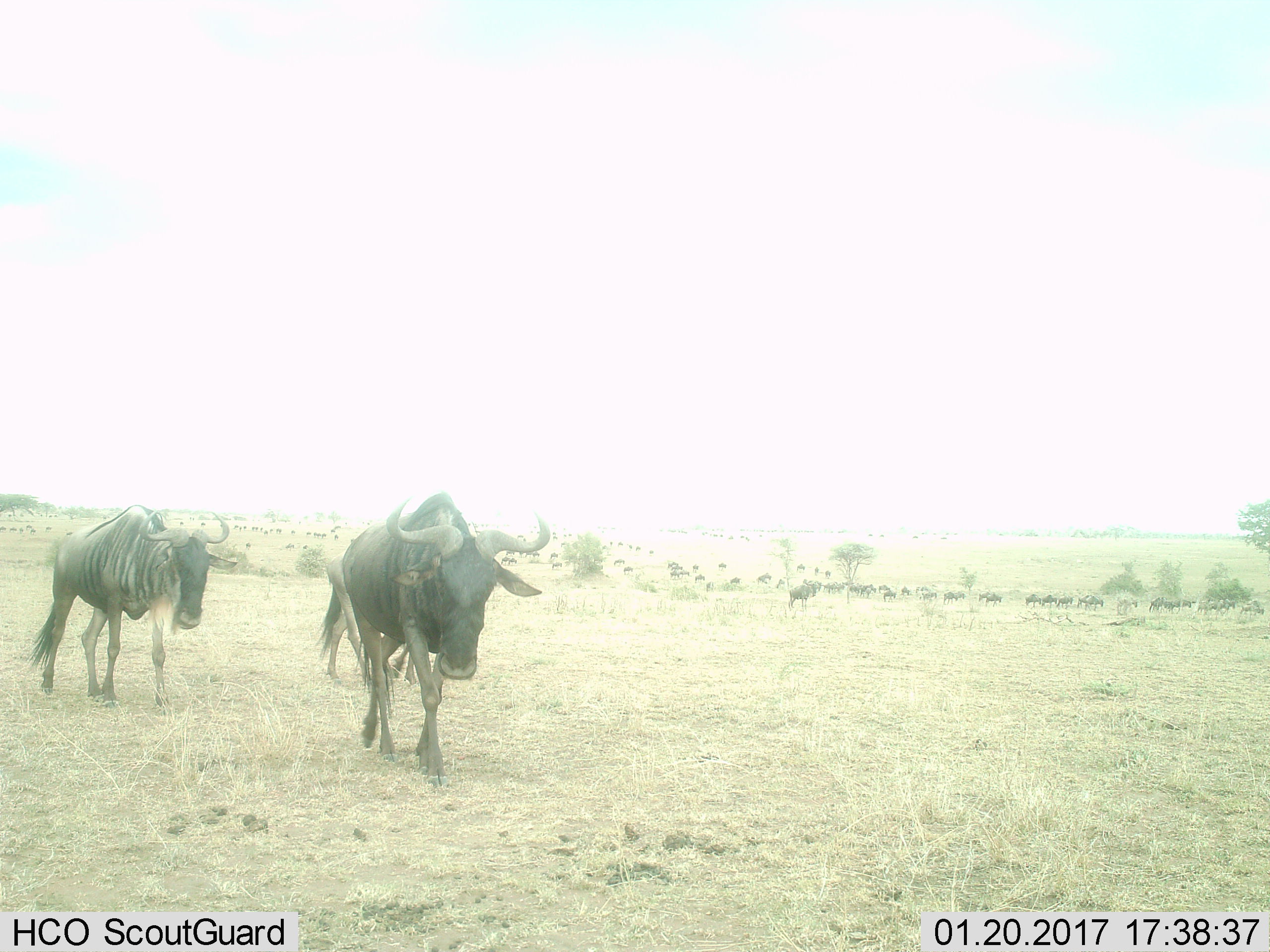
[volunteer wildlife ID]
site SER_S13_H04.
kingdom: Animalia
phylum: Chordata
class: Mammalia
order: Artiodactyla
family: Bovidae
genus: Connochaetes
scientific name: Connochaetes taurinus taurinus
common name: blue wildebeest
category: wildebeestblue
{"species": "wildebeestblue (blue wildebeest) (Connochaetes taurinus taurinus)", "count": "11-50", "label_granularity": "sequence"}